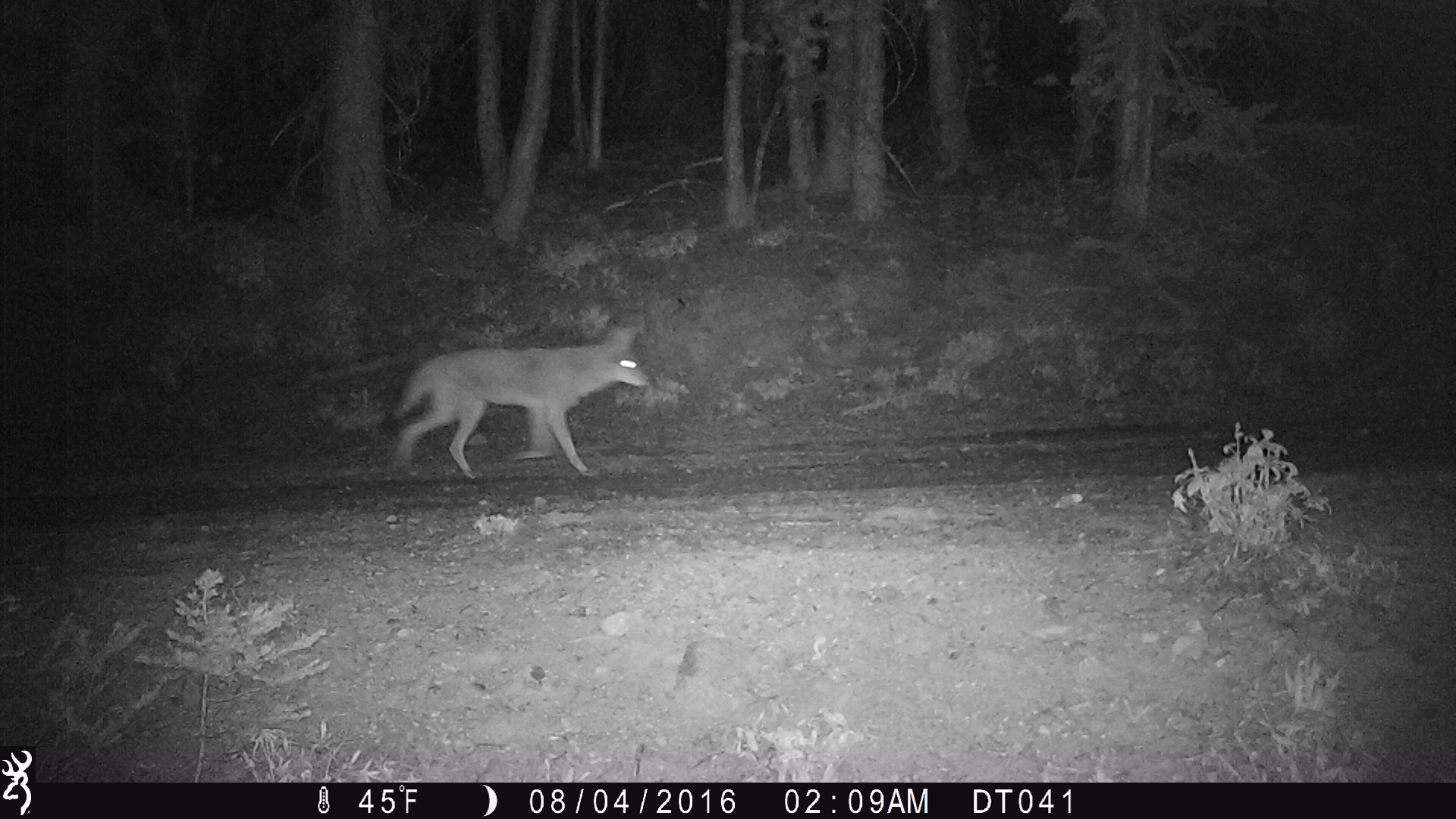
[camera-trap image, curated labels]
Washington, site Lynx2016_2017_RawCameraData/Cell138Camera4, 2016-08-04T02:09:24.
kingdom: Animalia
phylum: Chordata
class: Mammalia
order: Carnivora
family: Canidae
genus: Canis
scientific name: Canis latrans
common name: coyote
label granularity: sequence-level